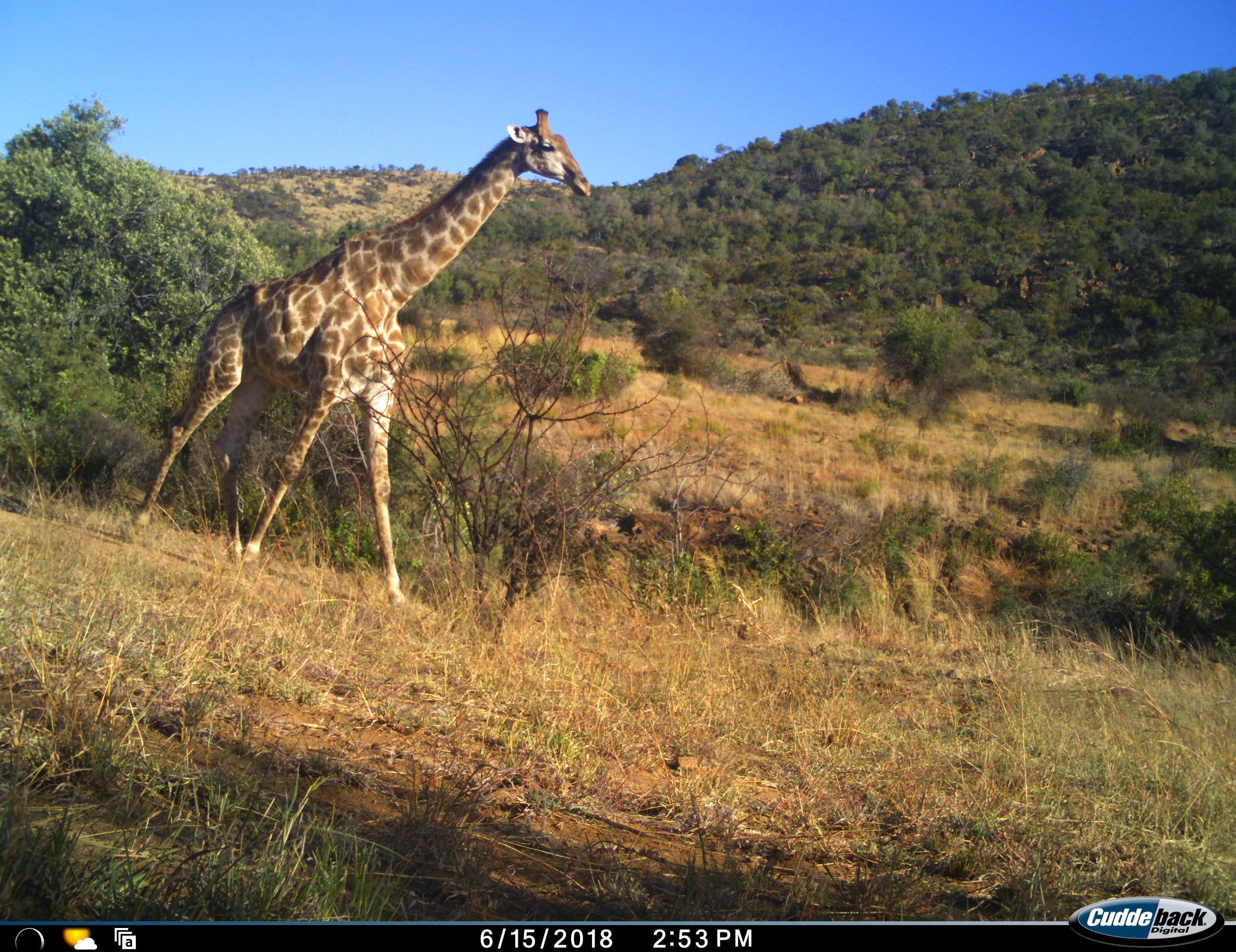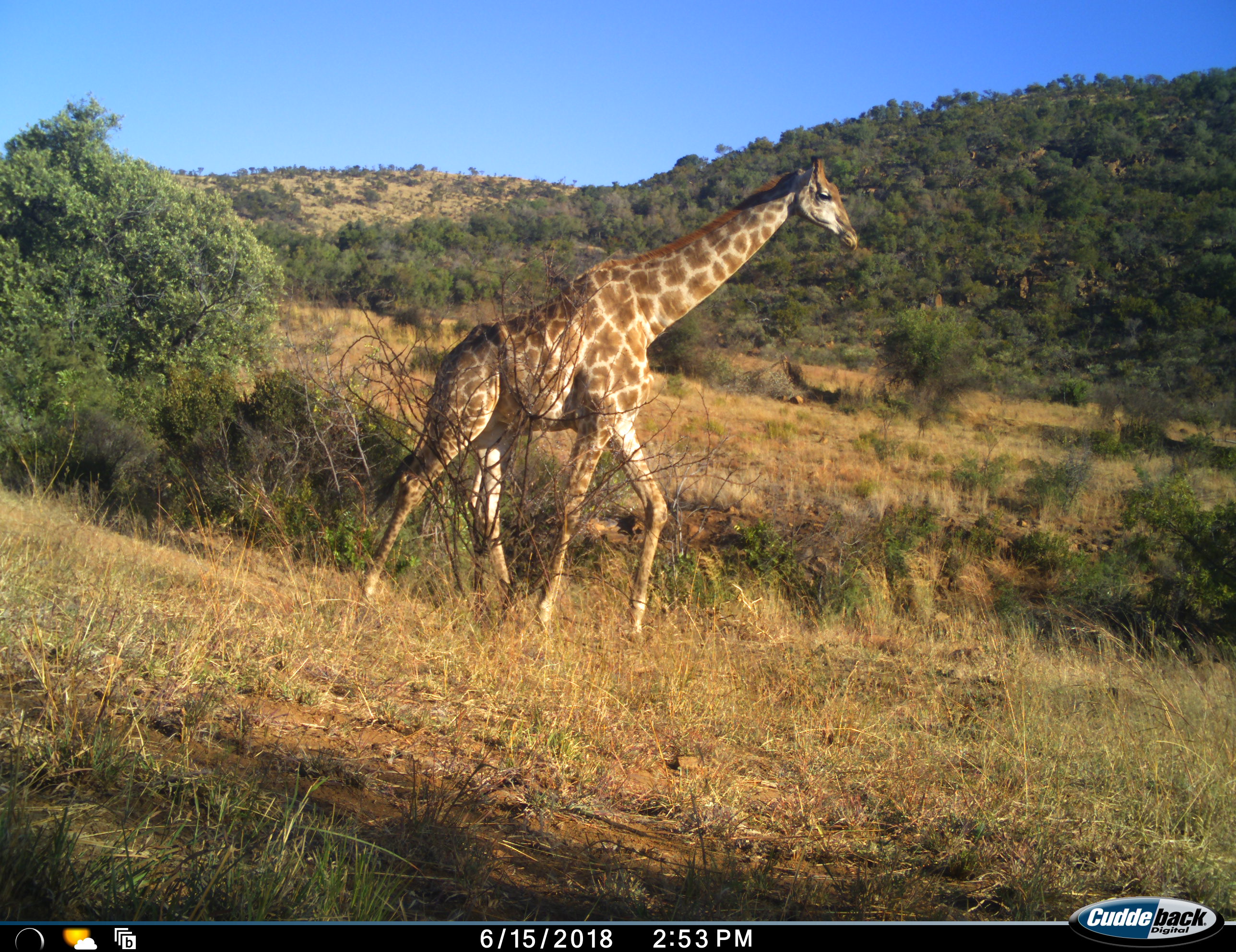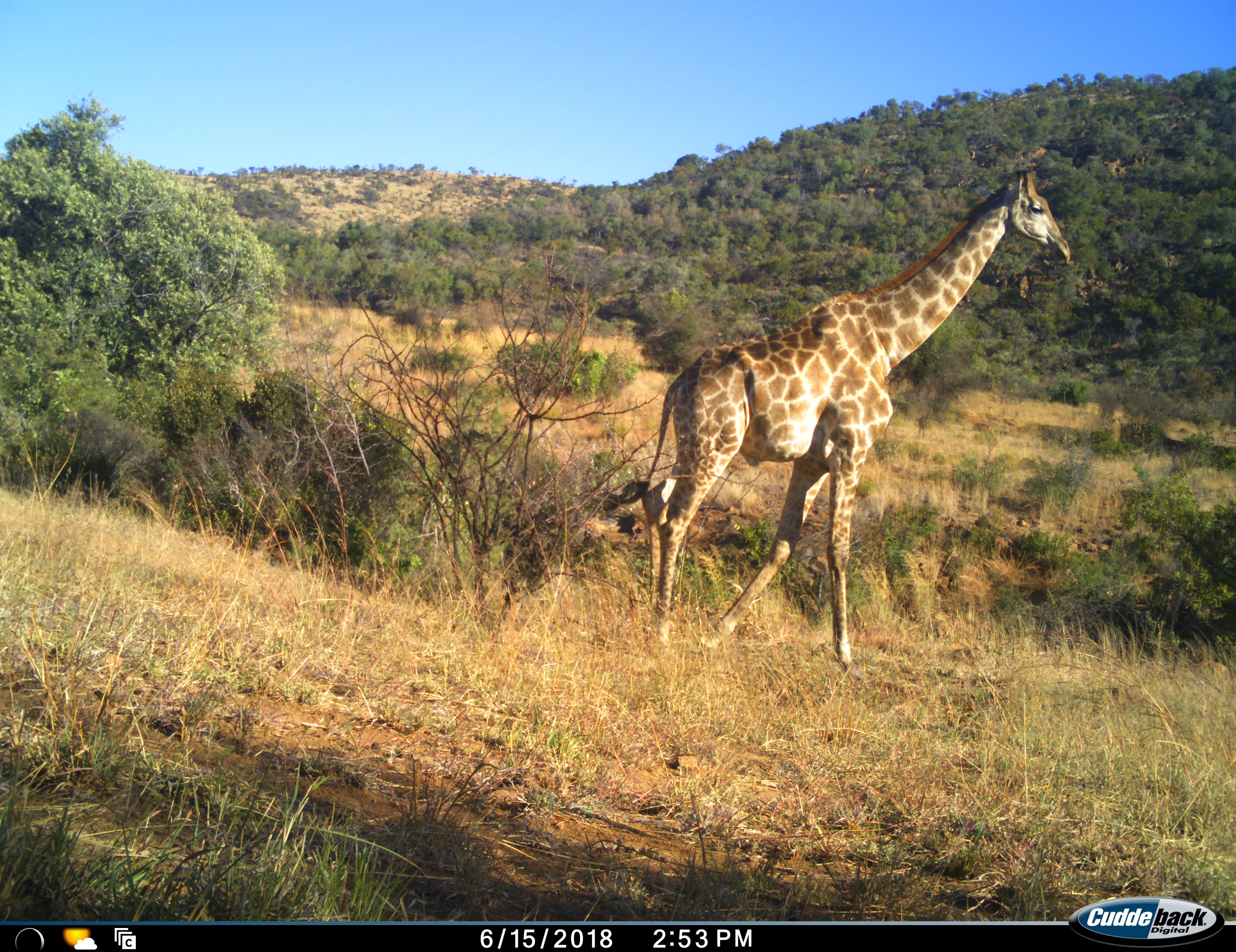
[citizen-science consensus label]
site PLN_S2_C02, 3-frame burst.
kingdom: Animalia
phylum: Chordata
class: Mammalia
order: Artiodactyla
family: Giraffidae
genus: Giraffa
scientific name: Giraffa camelopardalis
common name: giraffe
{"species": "giraffe (Giraffa camelopardalis)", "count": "1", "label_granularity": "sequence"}